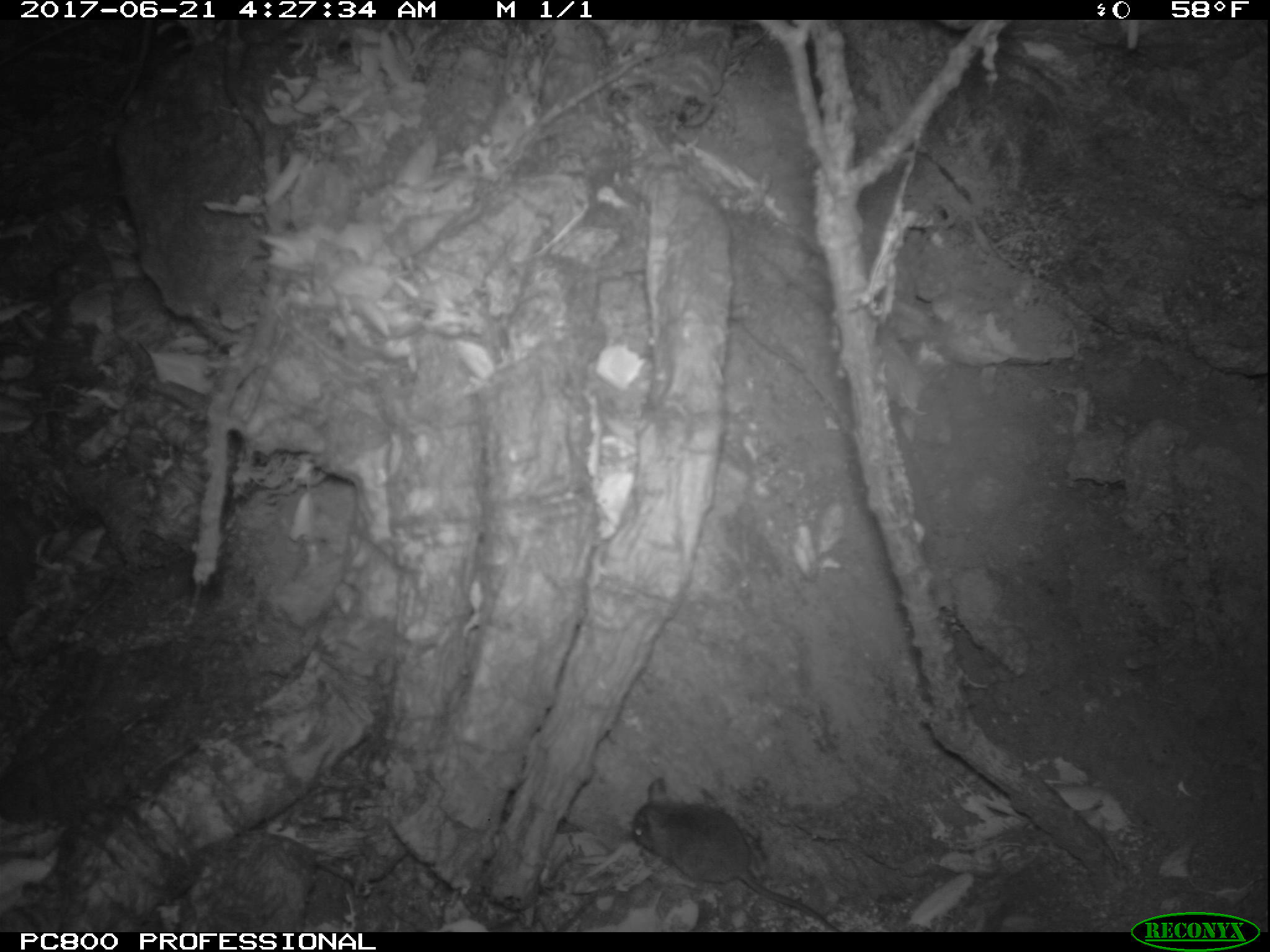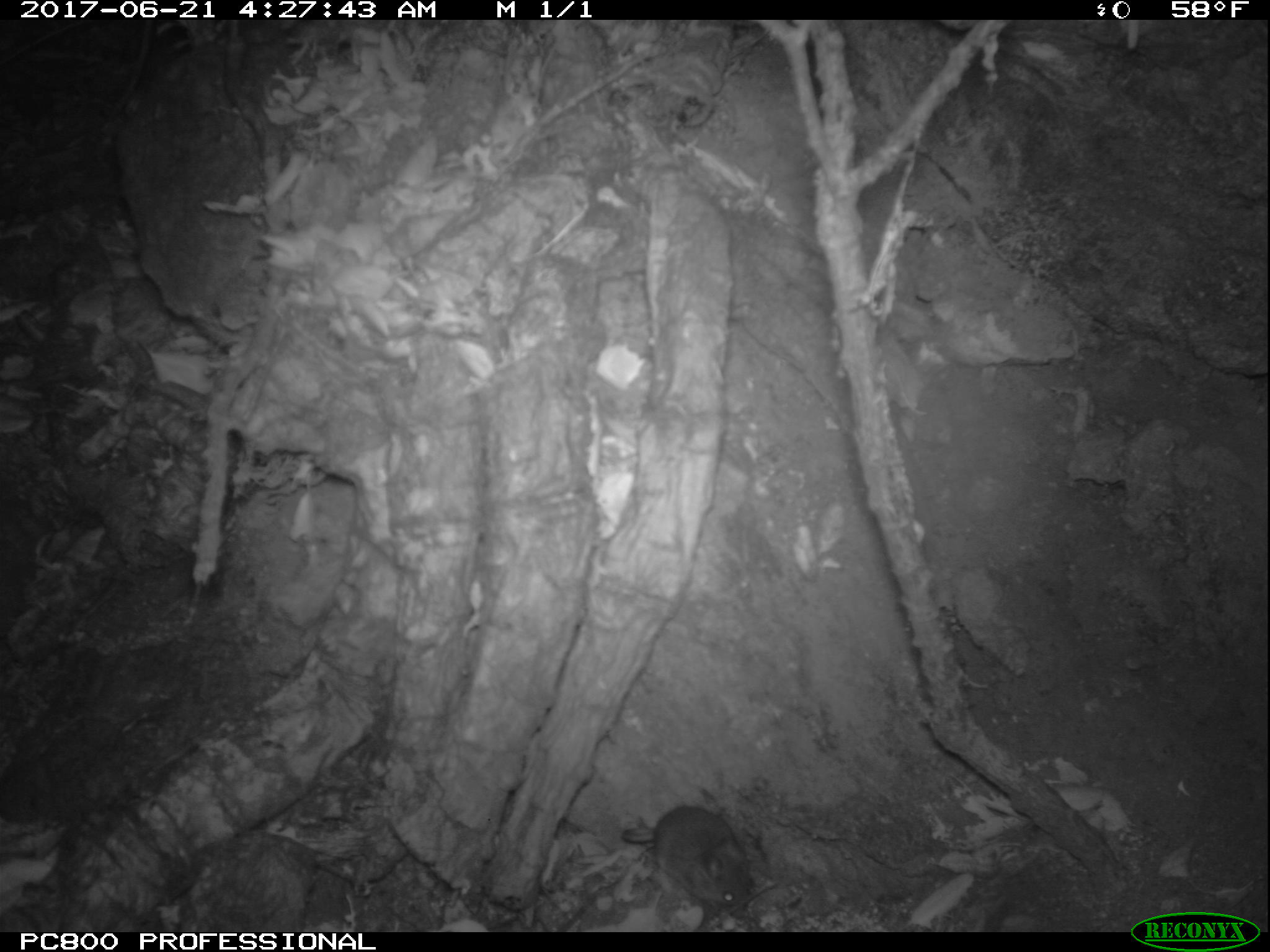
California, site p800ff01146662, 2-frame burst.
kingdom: Animalia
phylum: Chordata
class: Mammalia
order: Rodentia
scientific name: Rodentia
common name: rodent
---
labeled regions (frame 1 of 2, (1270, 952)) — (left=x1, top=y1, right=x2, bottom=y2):
rodent: (left=631, top=776, right=840, bottom=930)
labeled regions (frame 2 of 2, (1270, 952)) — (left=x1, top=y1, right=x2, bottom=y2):
rodent: (left=620, top=804, right=752, bottom=909)